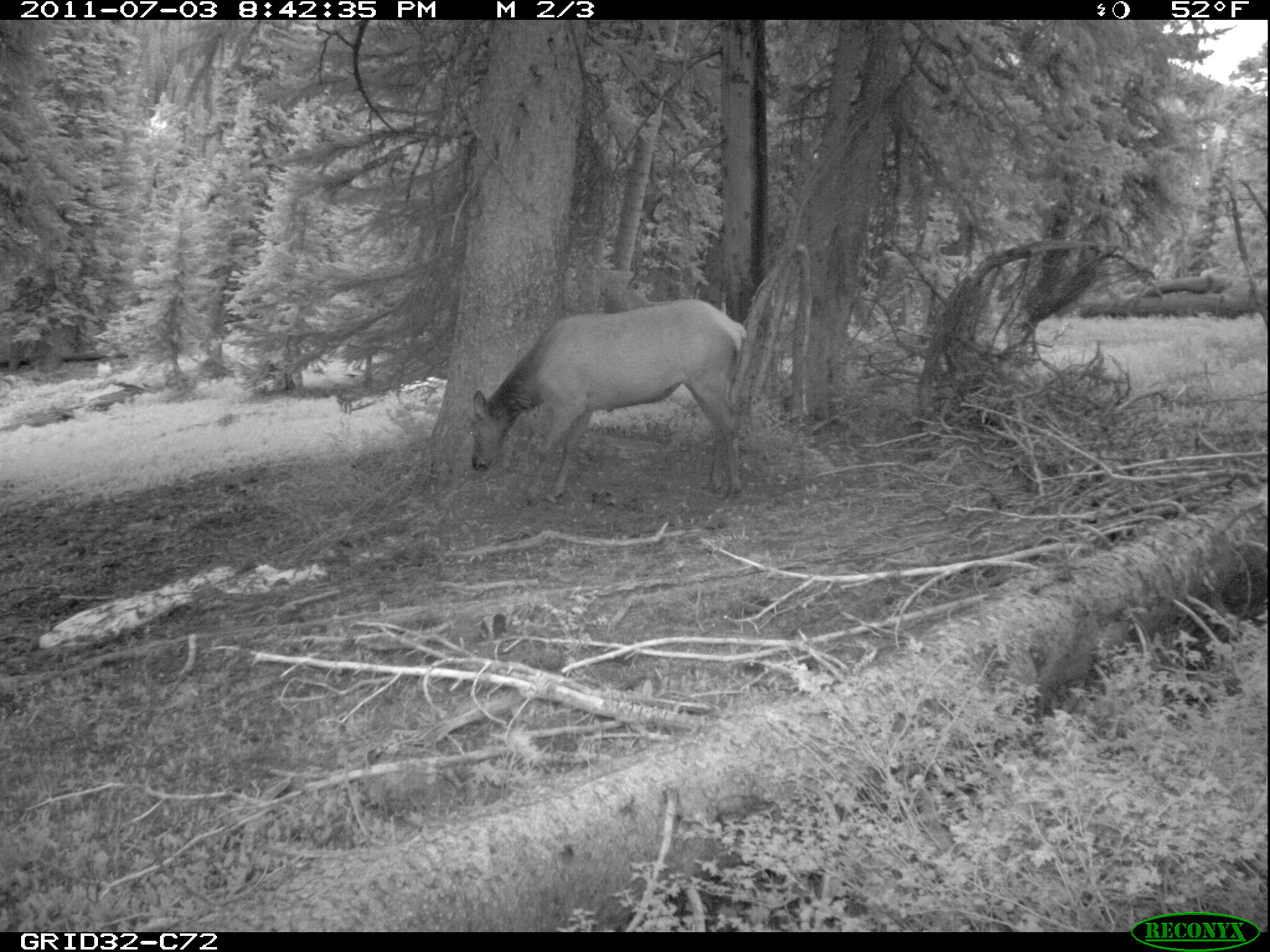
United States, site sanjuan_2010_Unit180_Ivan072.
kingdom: Animalia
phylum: Chordata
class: Mammalia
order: Artiodactyla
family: Cervidae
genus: Cervus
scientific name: Cervus elaphus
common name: red deer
Cervus elaphus (red deer).